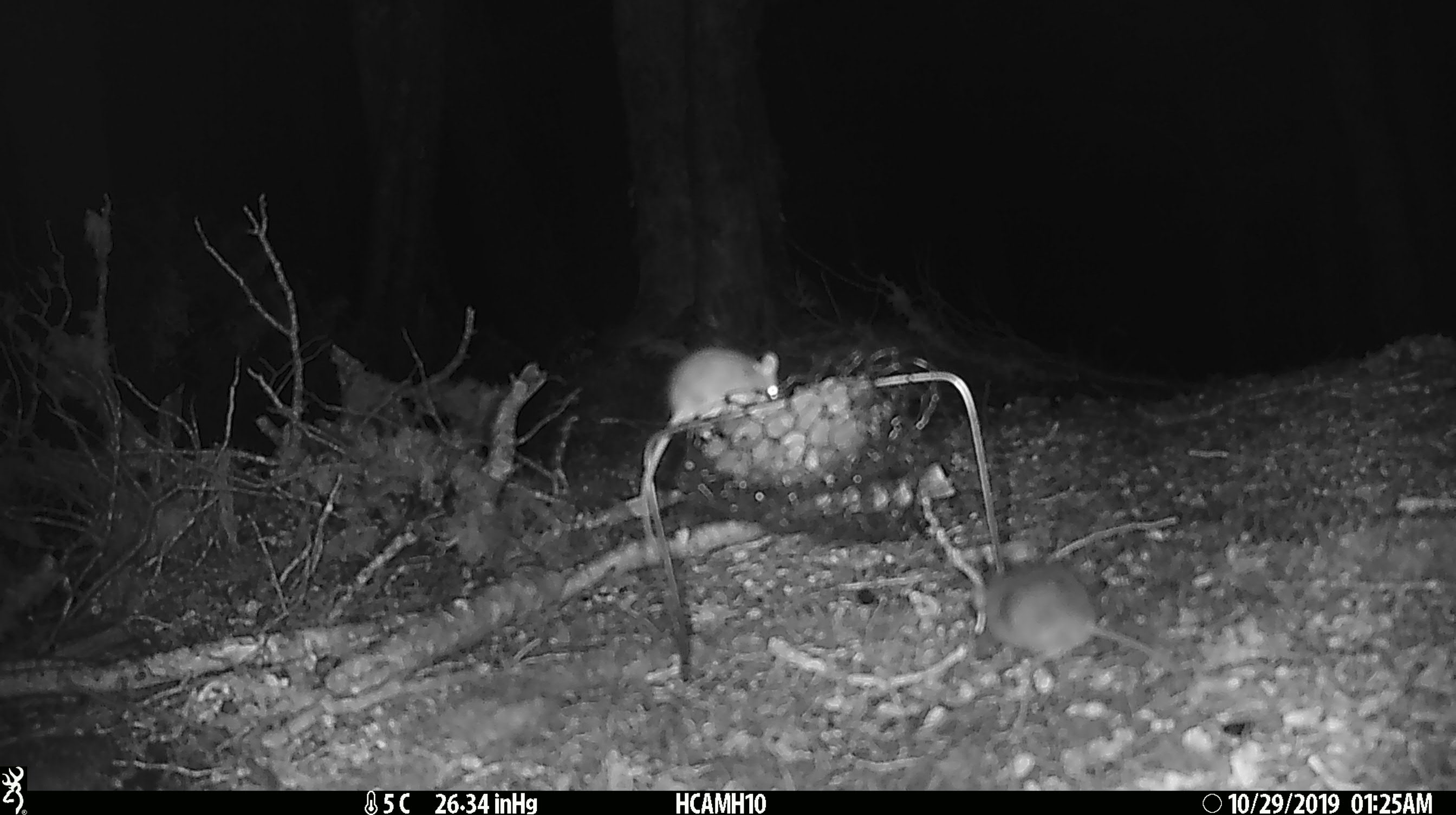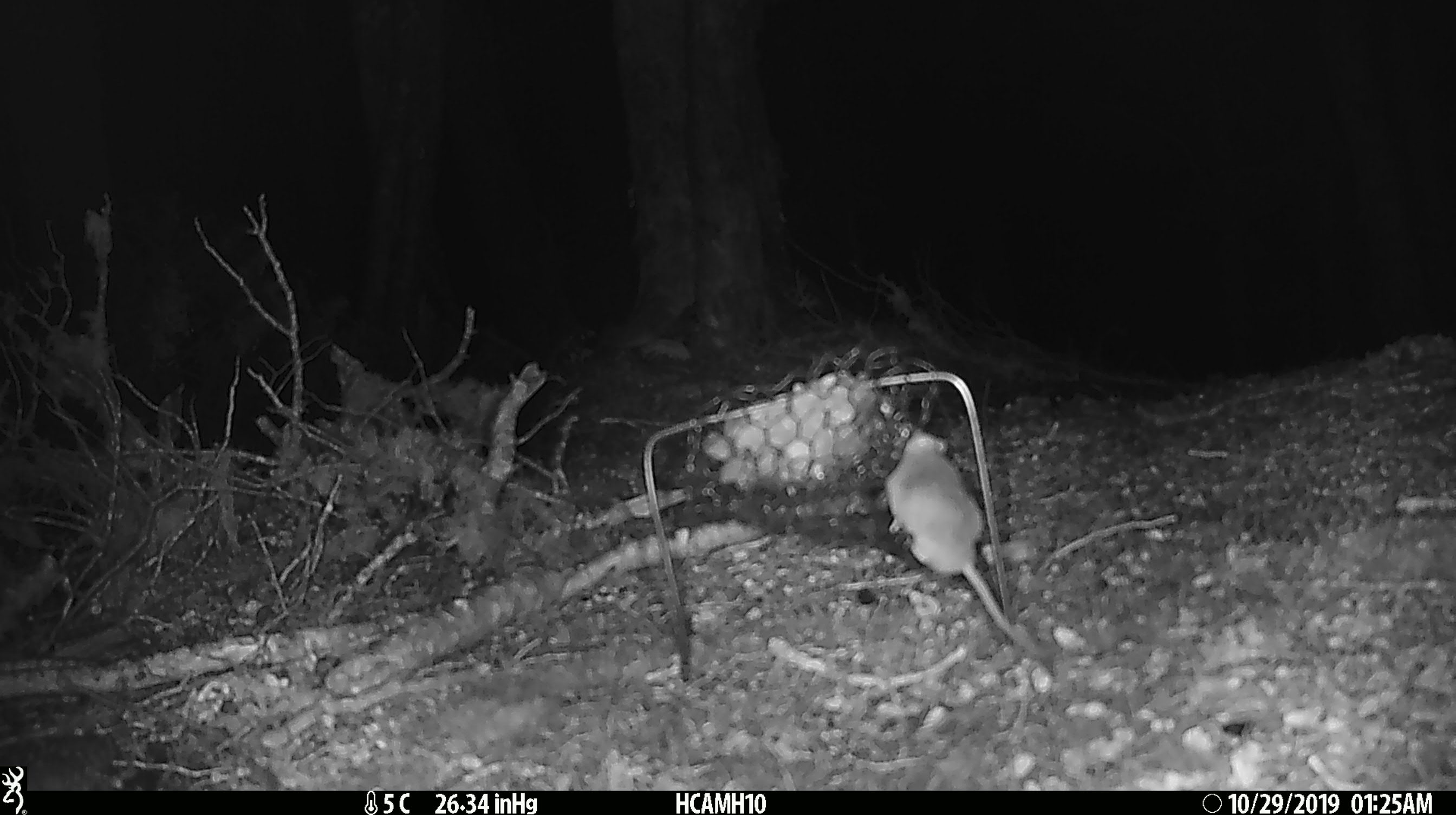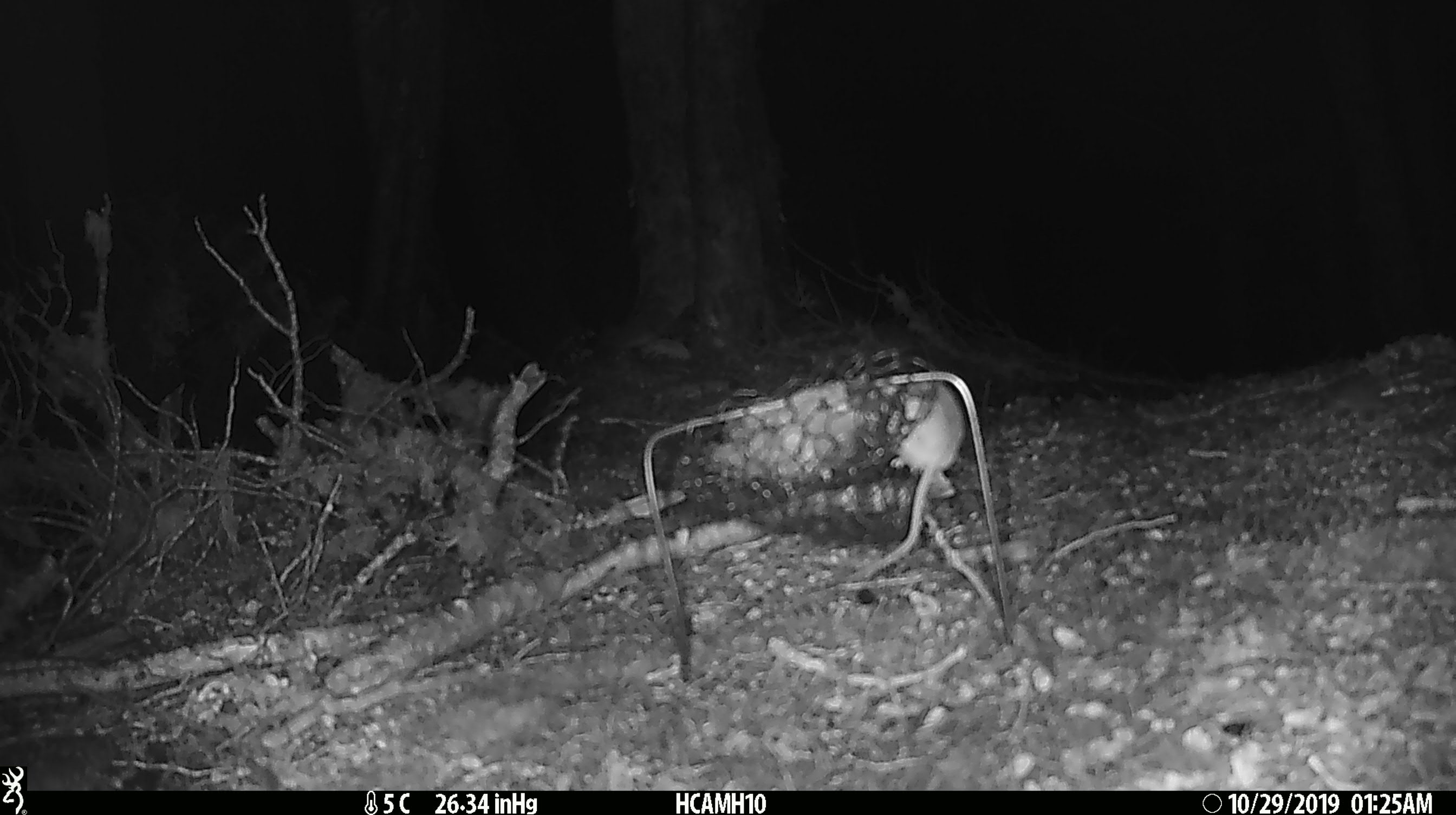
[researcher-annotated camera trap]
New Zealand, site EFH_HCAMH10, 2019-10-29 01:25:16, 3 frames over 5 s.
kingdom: Animalia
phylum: Chordata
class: Mammalia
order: Rodentia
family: Muridae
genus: Mus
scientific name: Mus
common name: mouse